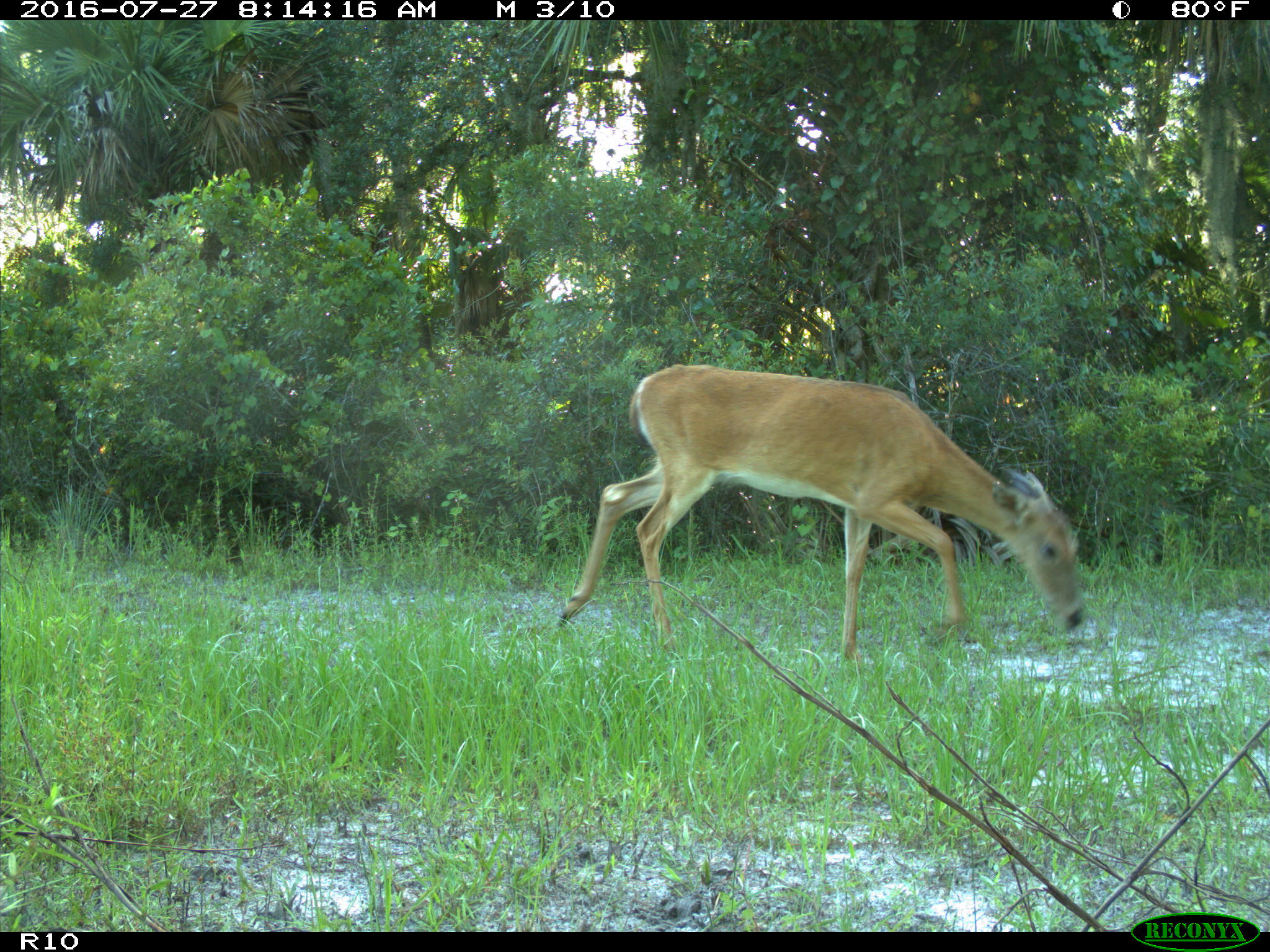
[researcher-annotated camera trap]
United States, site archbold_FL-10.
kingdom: Animalia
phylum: Chordata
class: Mammalia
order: Artiodactyla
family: Cervidae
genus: Odocoileus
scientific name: Odocoileus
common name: deer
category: unidentified deer